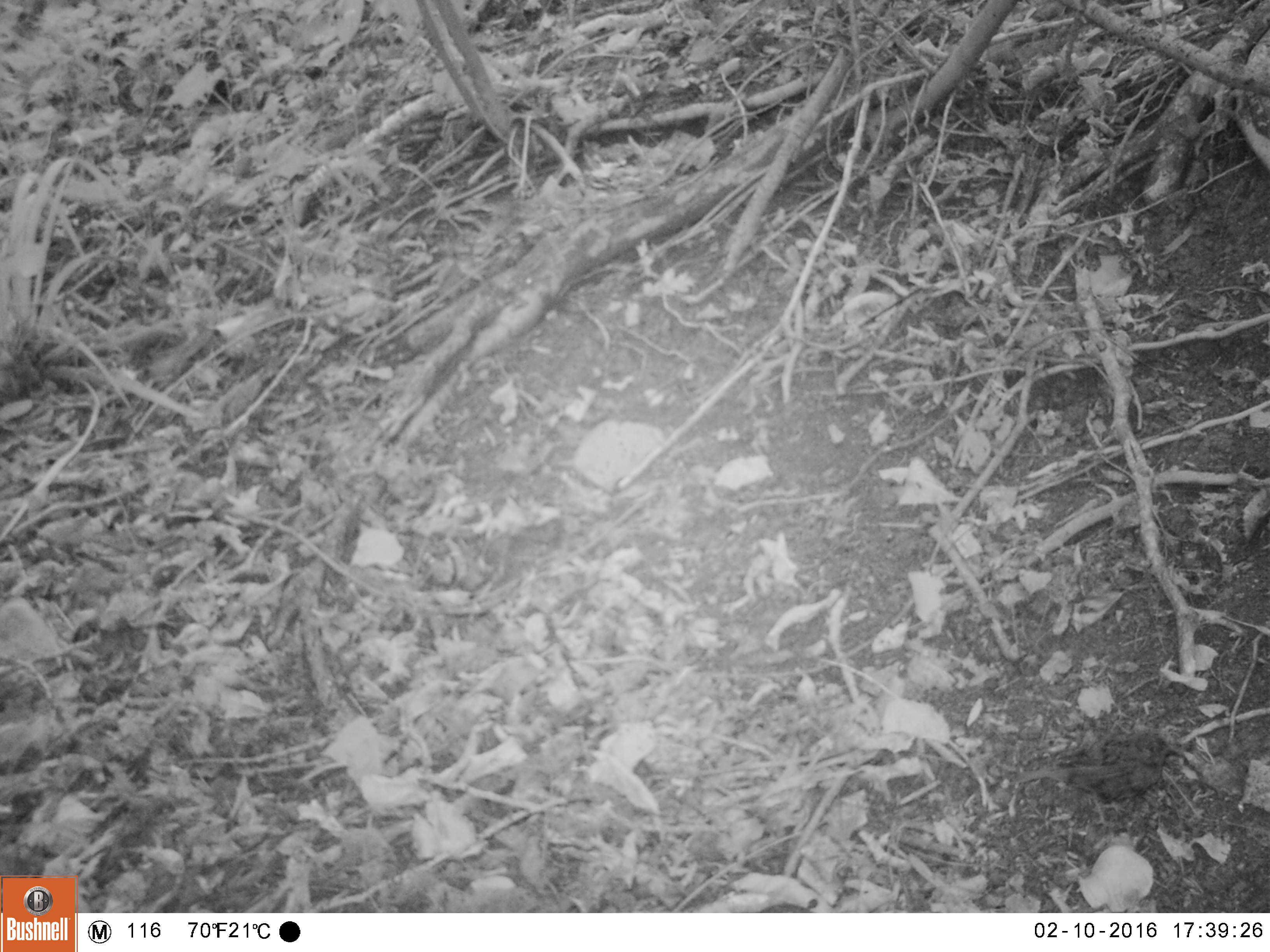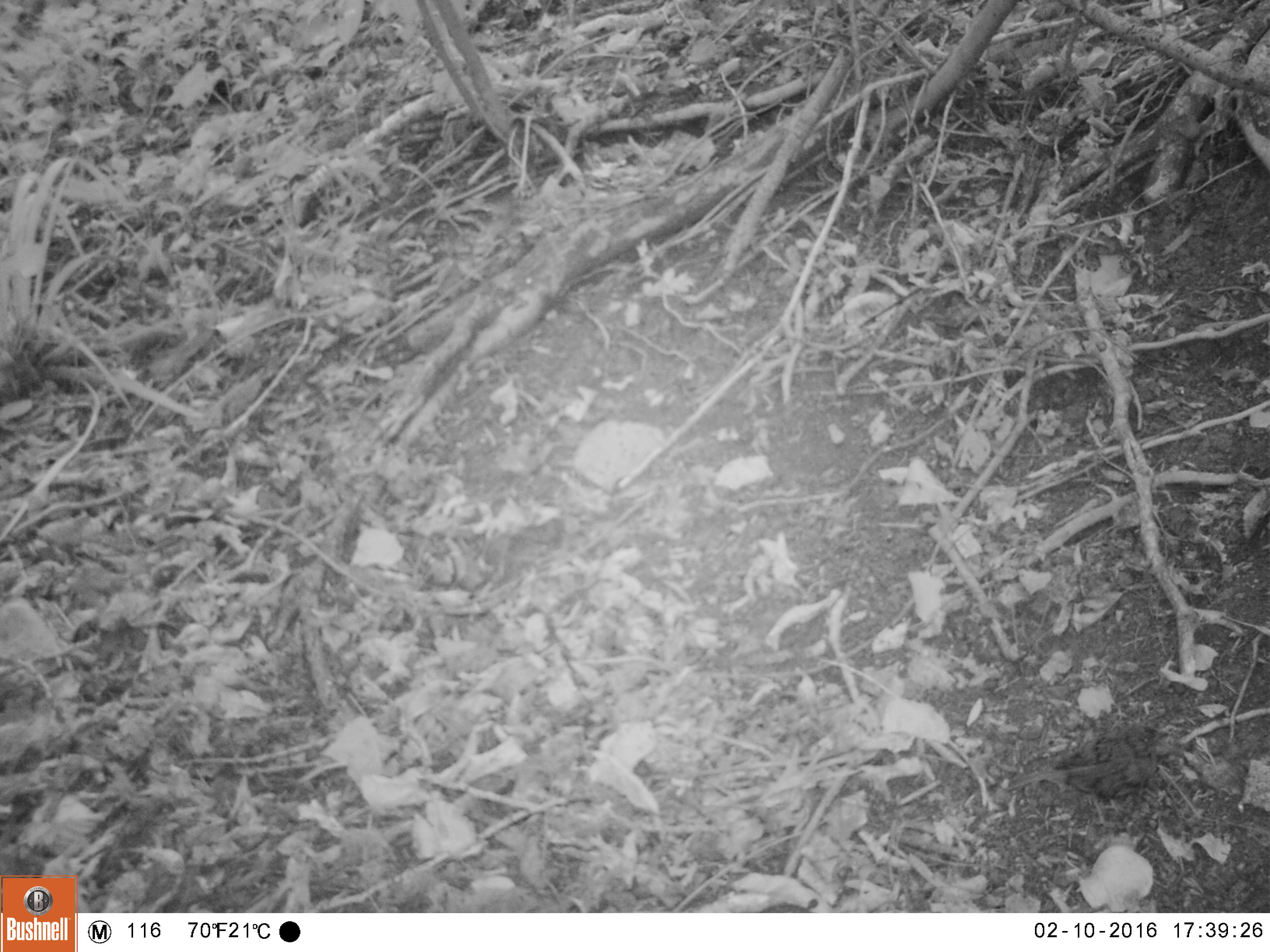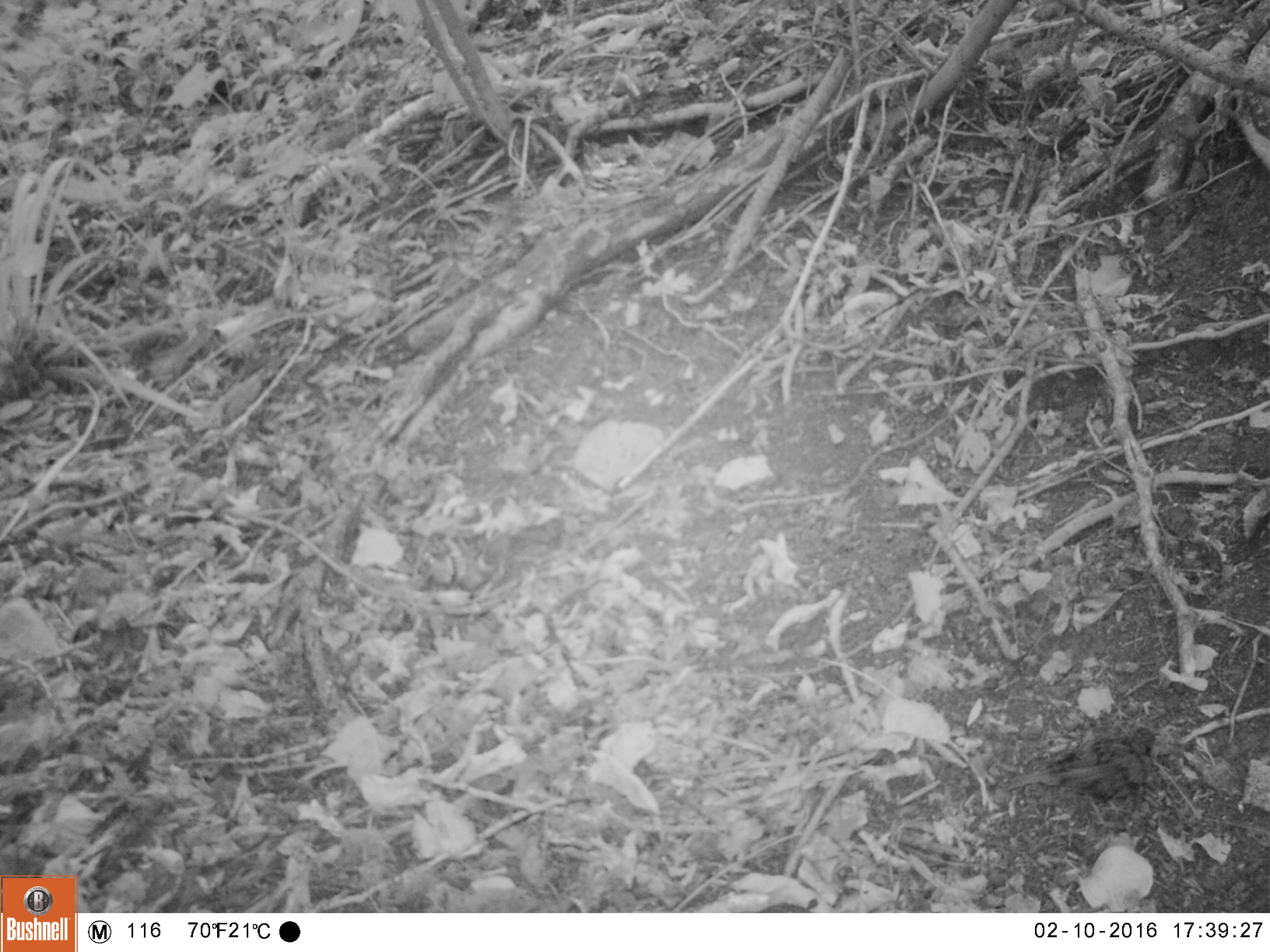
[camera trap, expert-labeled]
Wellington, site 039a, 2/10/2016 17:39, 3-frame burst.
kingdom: Animalia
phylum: Chordata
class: Aves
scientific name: Aves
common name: bird